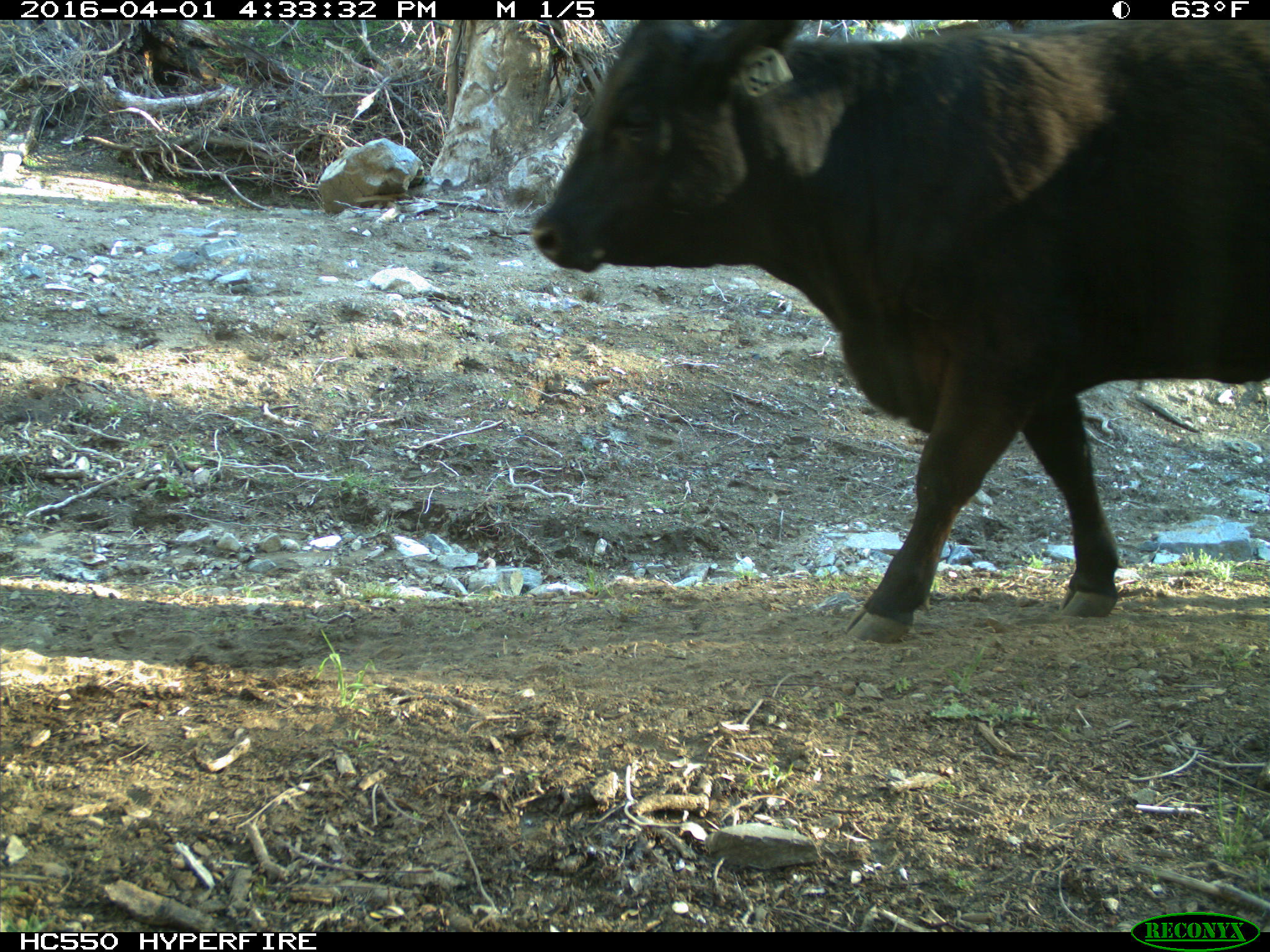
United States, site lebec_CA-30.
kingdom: Animalia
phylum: Chordata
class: Mammalia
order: Artiodactyla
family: Bovidae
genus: Bos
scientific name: Bos taurus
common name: domestic cow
Bos taurus (domestic cow).